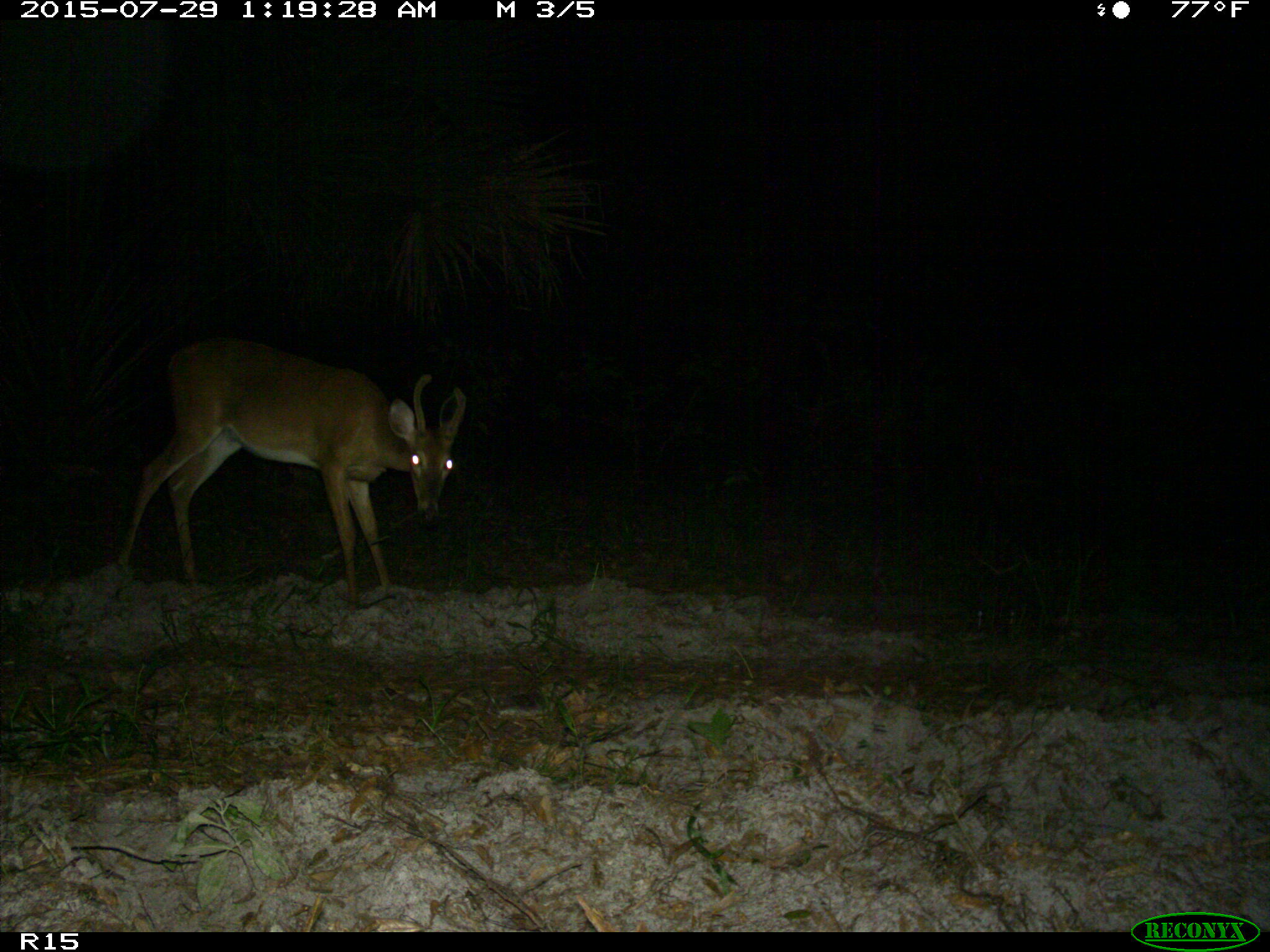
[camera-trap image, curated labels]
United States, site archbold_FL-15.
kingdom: Animalia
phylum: Chordata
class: Mammalia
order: Artiodactyla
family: Cervidae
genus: Odocoileus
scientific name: Odocoileus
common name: deer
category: unidentified deer